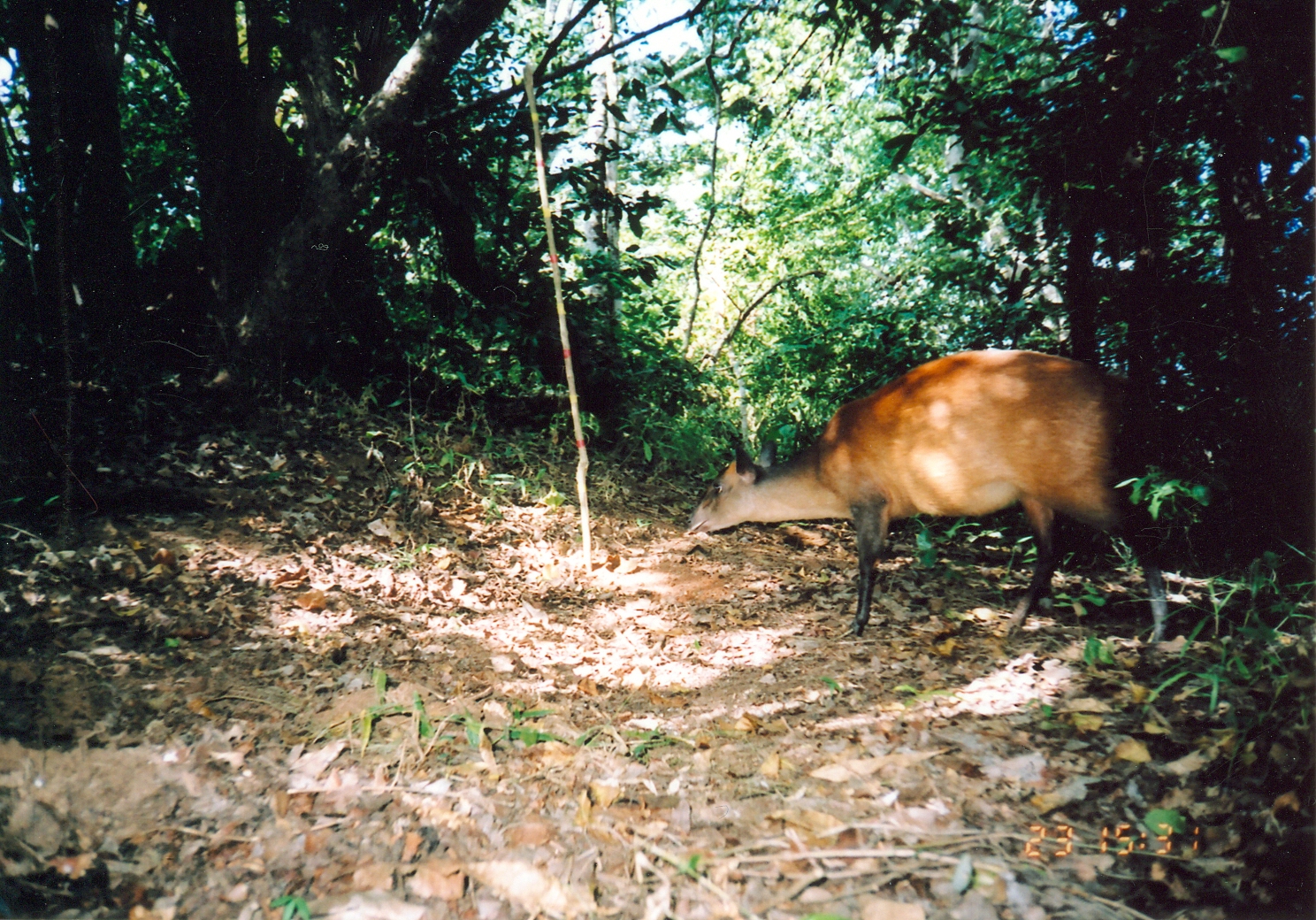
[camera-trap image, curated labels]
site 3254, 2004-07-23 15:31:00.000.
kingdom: Animalia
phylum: Chordata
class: Mammalia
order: Artiodactyla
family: Bovidae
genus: Cephalophus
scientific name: Cephalophus harveyi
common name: harvey's duiker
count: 1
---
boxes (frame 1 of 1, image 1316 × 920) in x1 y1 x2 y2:
cephalophus harveyi: 682 342 1170 644